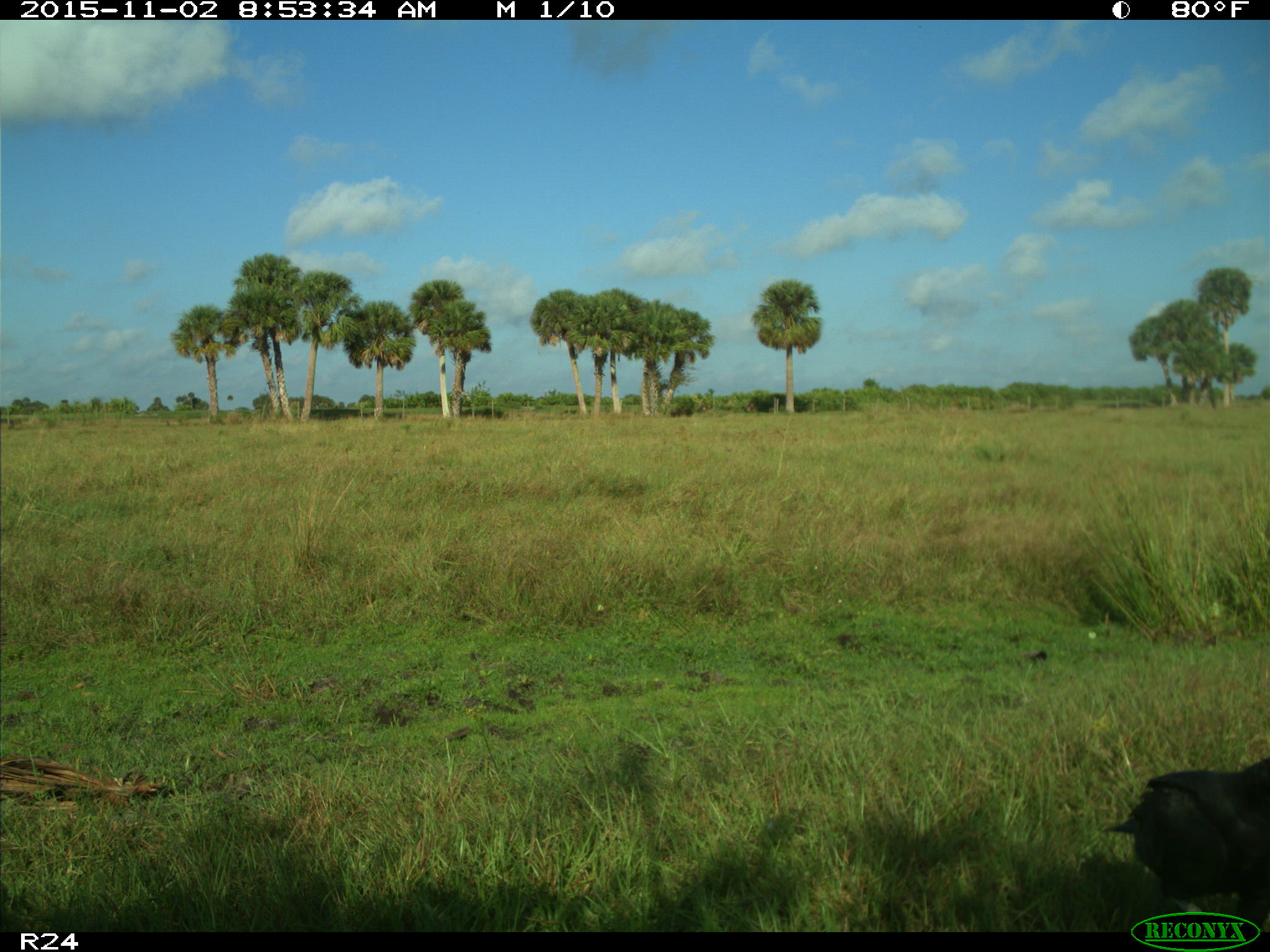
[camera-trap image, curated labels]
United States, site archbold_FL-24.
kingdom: Animalia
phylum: Chordata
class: Aves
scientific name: Aves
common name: birds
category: unidentified bird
Unidentified bird (birds) (Aves).